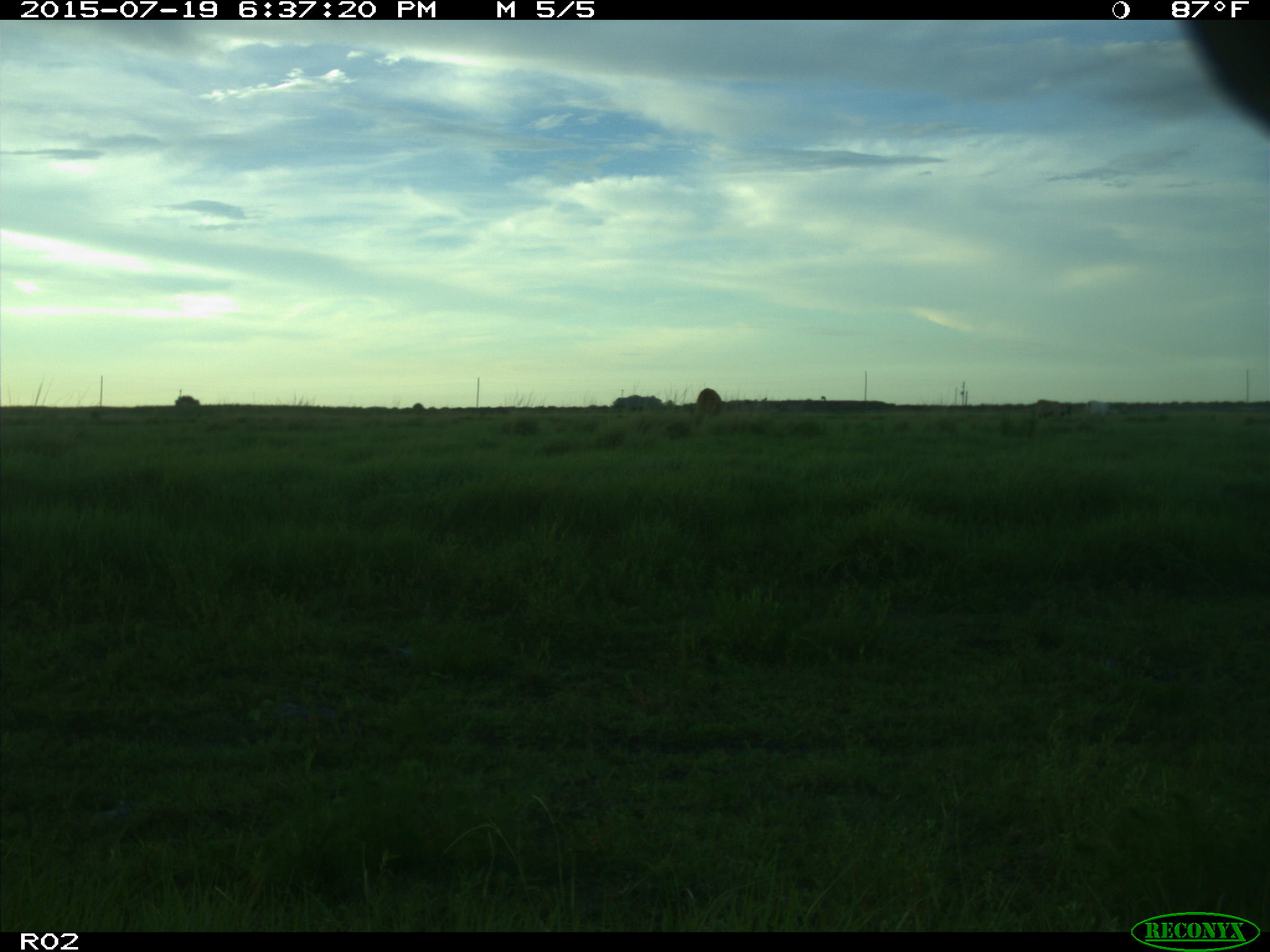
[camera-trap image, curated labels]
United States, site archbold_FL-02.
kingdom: Animalia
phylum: Chordata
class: Mammalia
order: Artiodactyla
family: Bovidae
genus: Bos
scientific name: Bos taurus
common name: domestic cow